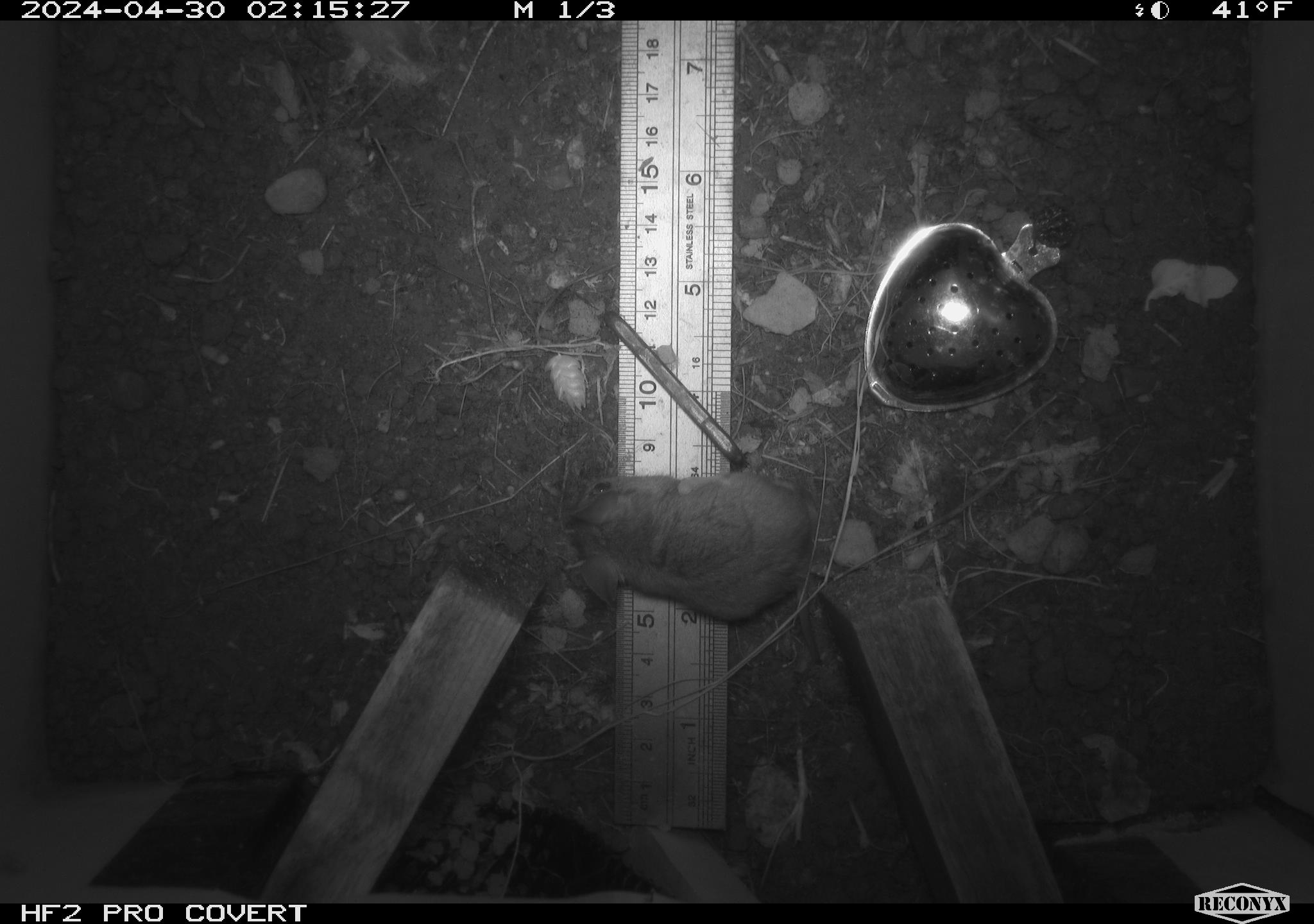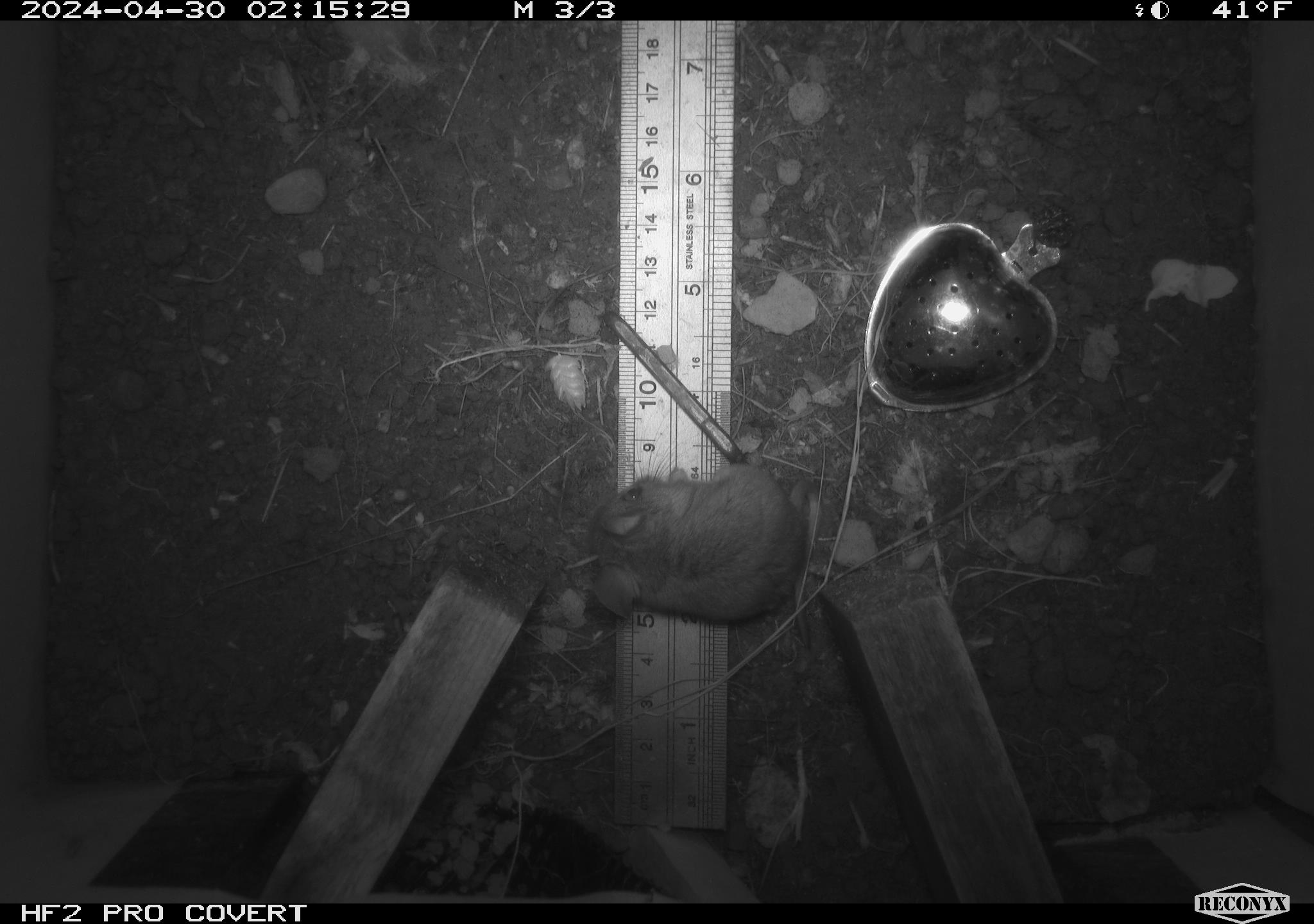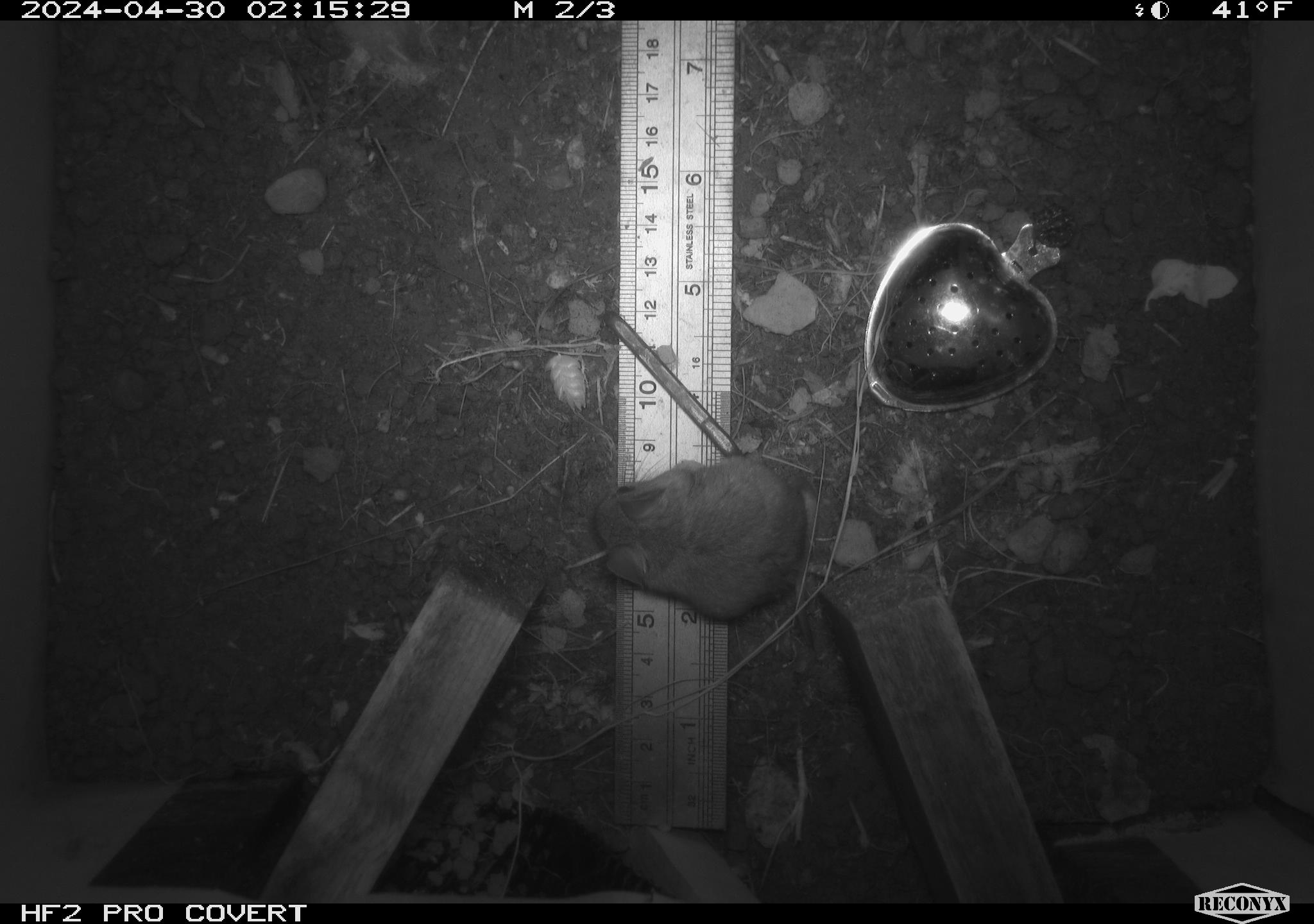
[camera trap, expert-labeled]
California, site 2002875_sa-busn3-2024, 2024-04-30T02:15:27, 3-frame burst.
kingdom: Animalia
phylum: Chordata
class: Mammalia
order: Rodentia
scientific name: Rodentia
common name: mouse species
Mouse species (Rodentia).